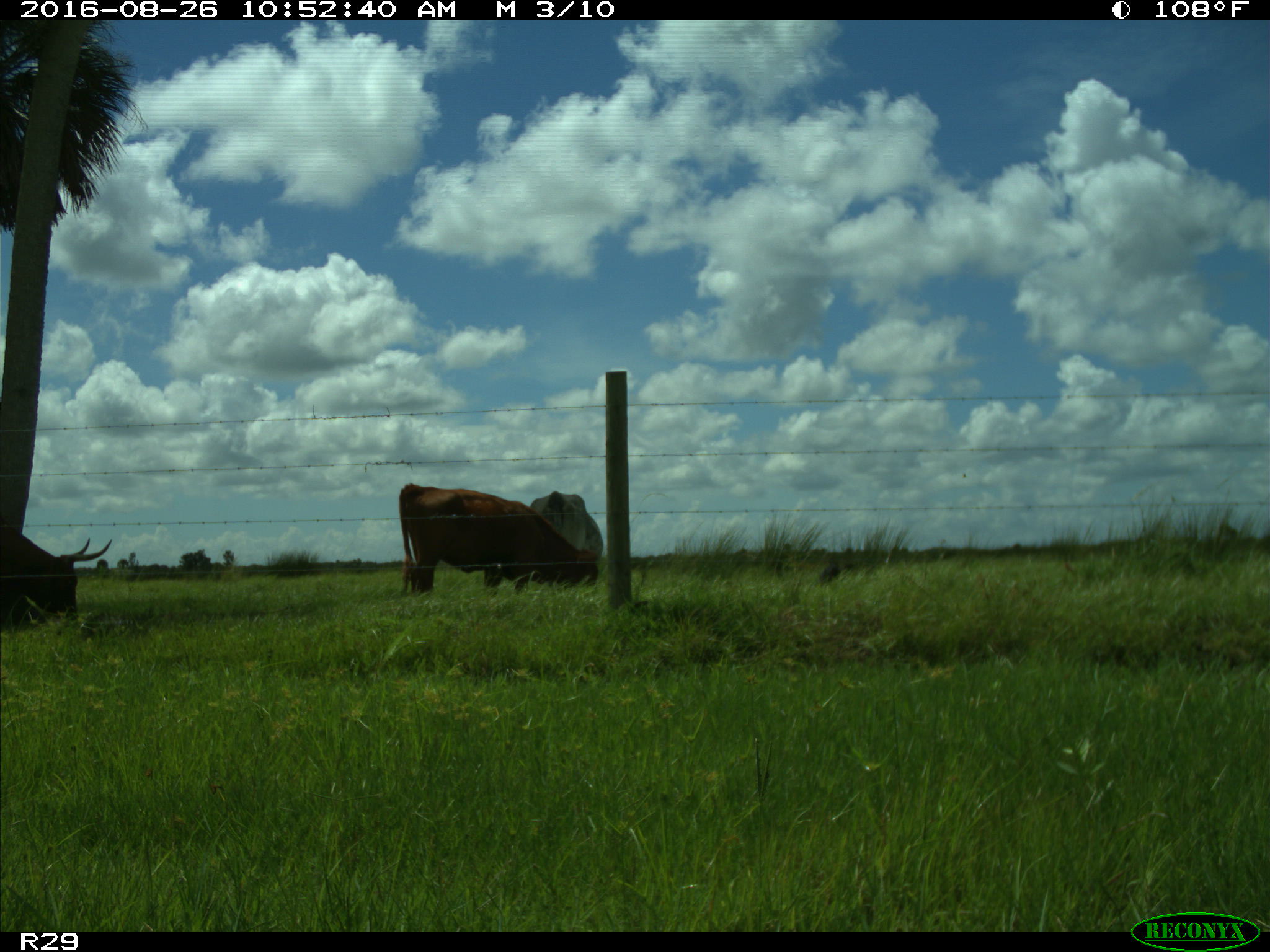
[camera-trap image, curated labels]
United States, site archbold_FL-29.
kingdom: Animalia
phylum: Chordata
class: Mammalia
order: Artiodactyla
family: Bovidae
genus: Bos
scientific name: Bos taurus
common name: domestic cow